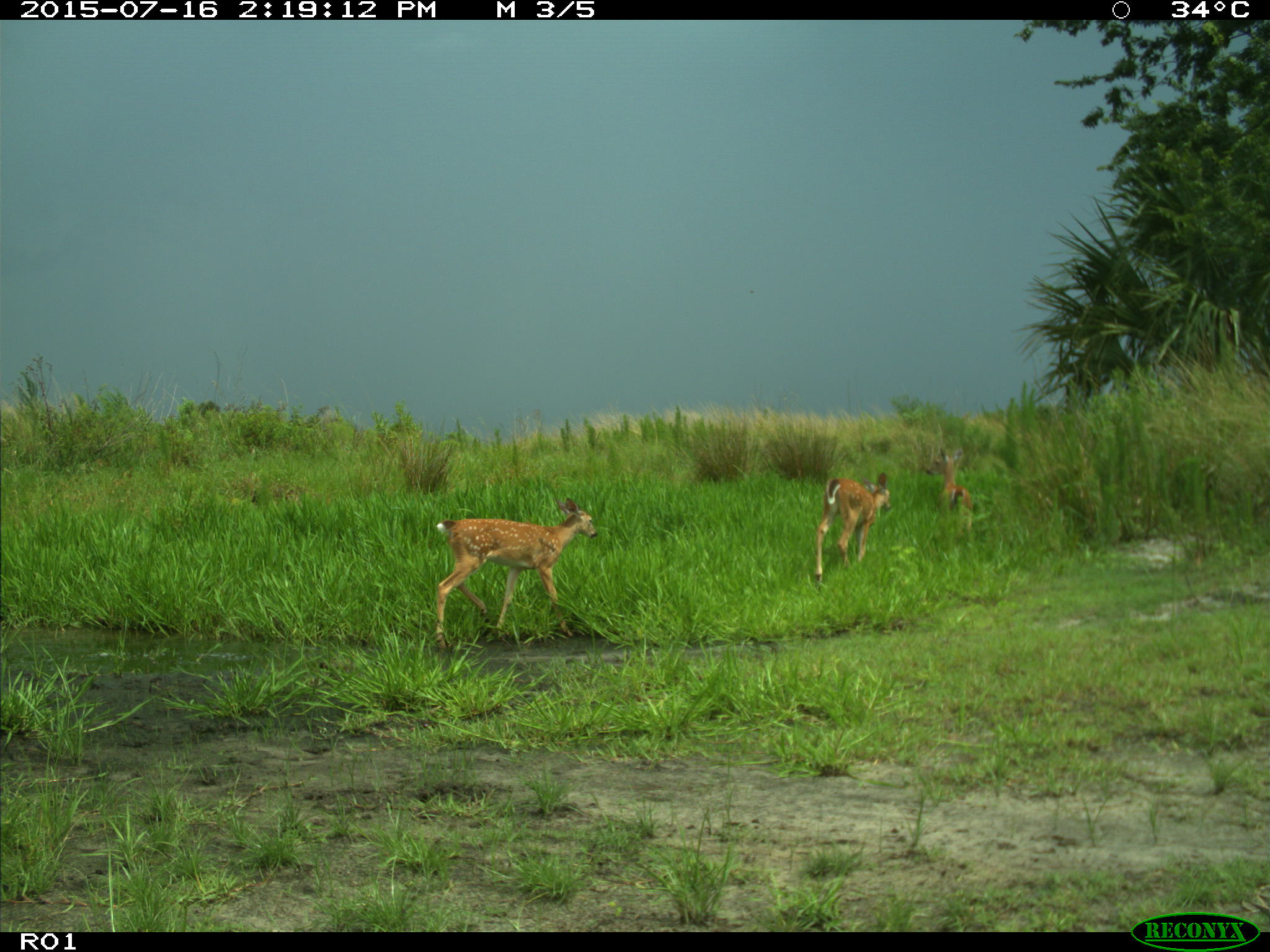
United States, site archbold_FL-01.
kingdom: Animalia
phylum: Chordata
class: Mammalia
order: Artiodactyla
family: Cervidae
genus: Odocoileus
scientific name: Odocoileus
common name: deer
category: unidentified deer